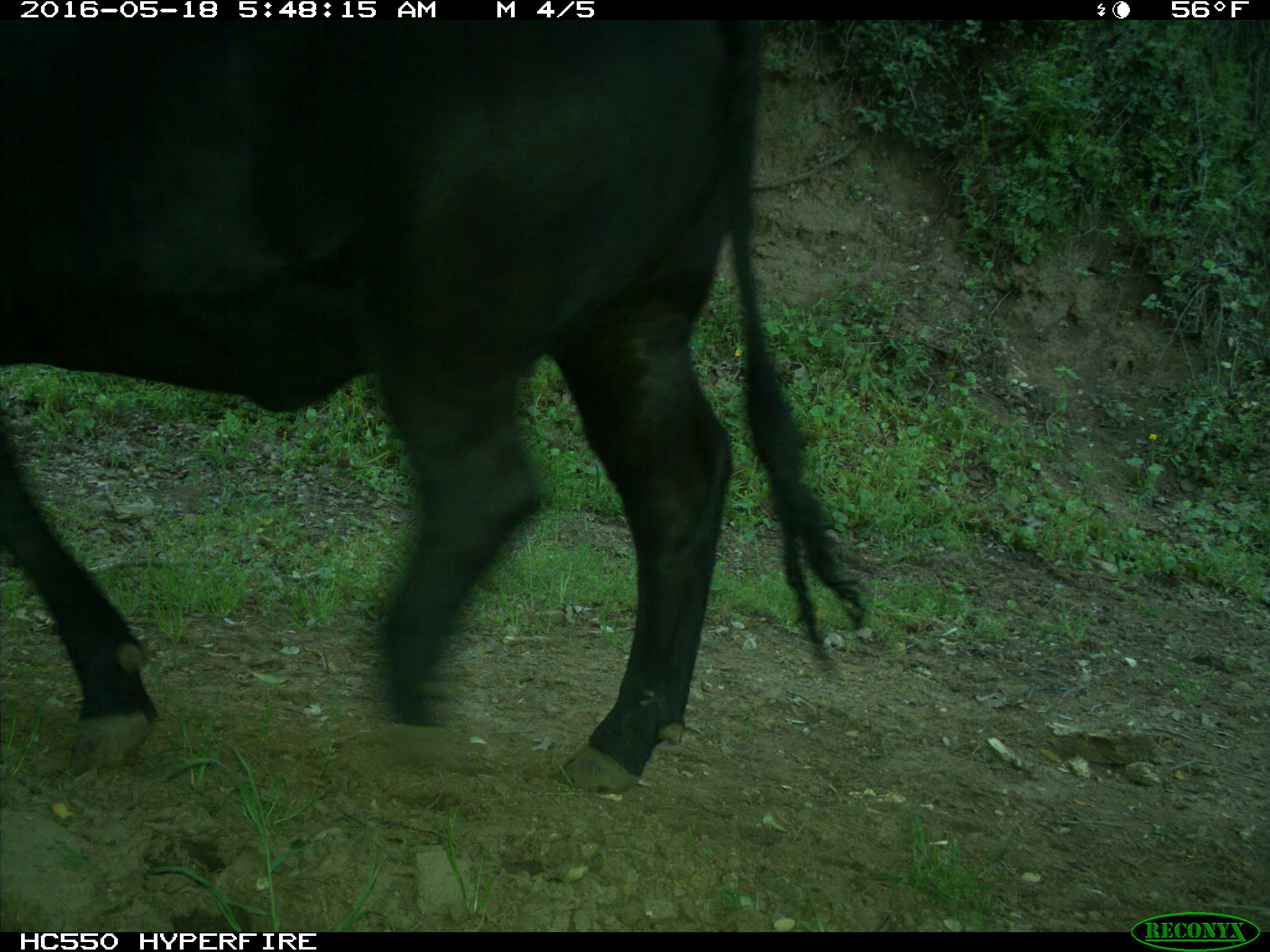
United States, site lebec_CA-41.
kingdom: Animalia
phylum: Chordata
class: Mammalia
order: Artiodactyla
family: Bovidae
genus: Bos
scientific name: Bos taurus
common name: domestic cow